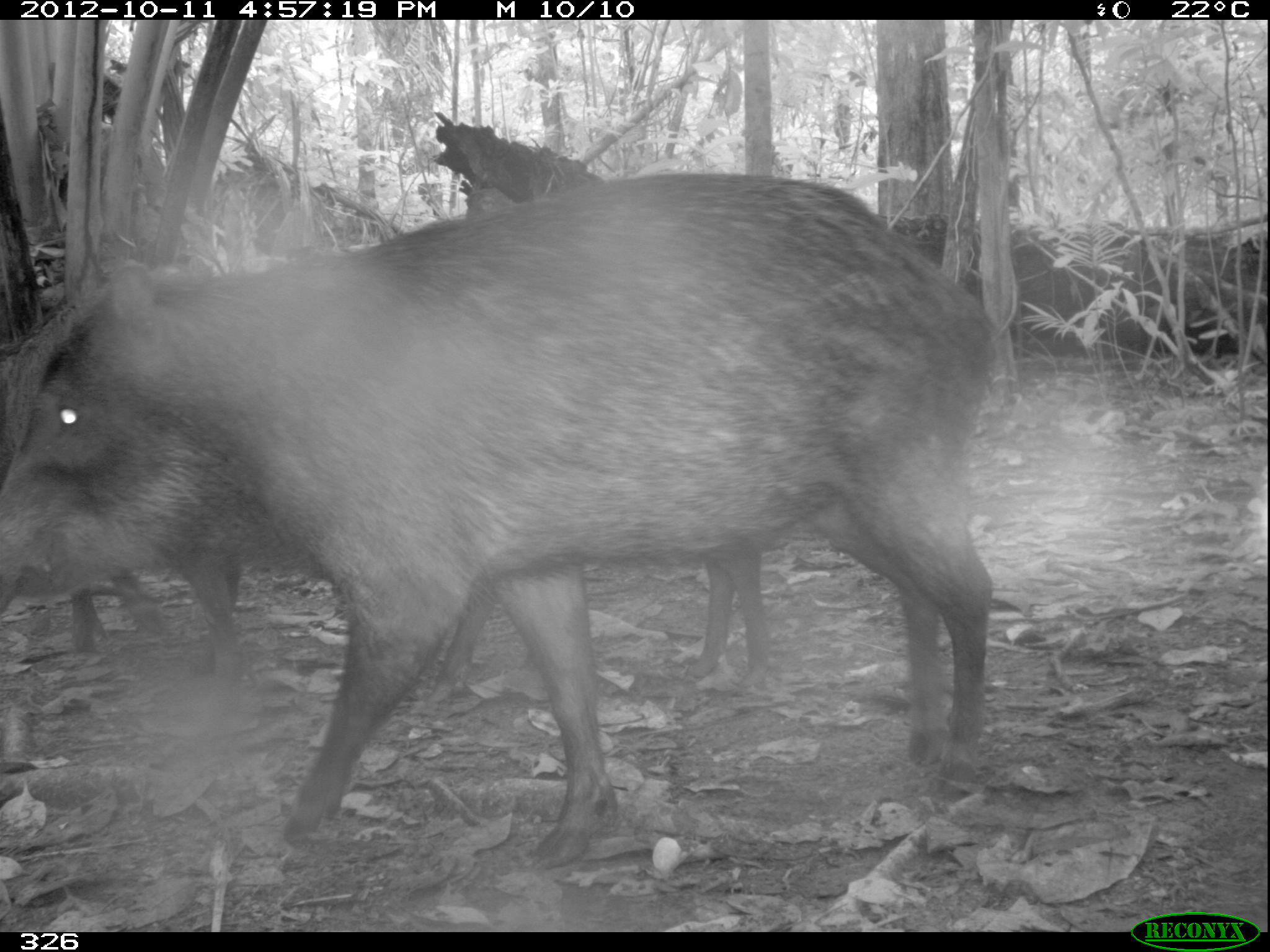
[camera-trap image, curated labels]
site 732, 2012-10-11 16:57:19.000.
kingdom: Animalia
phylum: Chordata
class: Mammalia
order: Artiodactyla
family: Tayassuidae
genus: Tayassu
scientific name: Tayassu pecari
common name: white-lipped peccary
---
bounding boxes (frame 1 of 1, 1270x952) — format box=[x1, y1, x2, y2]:
tayassu pecari: box=[3, 171, 998, 869]; box=[419, 529, 775, 704]; box=[64, 536, 250, 701]